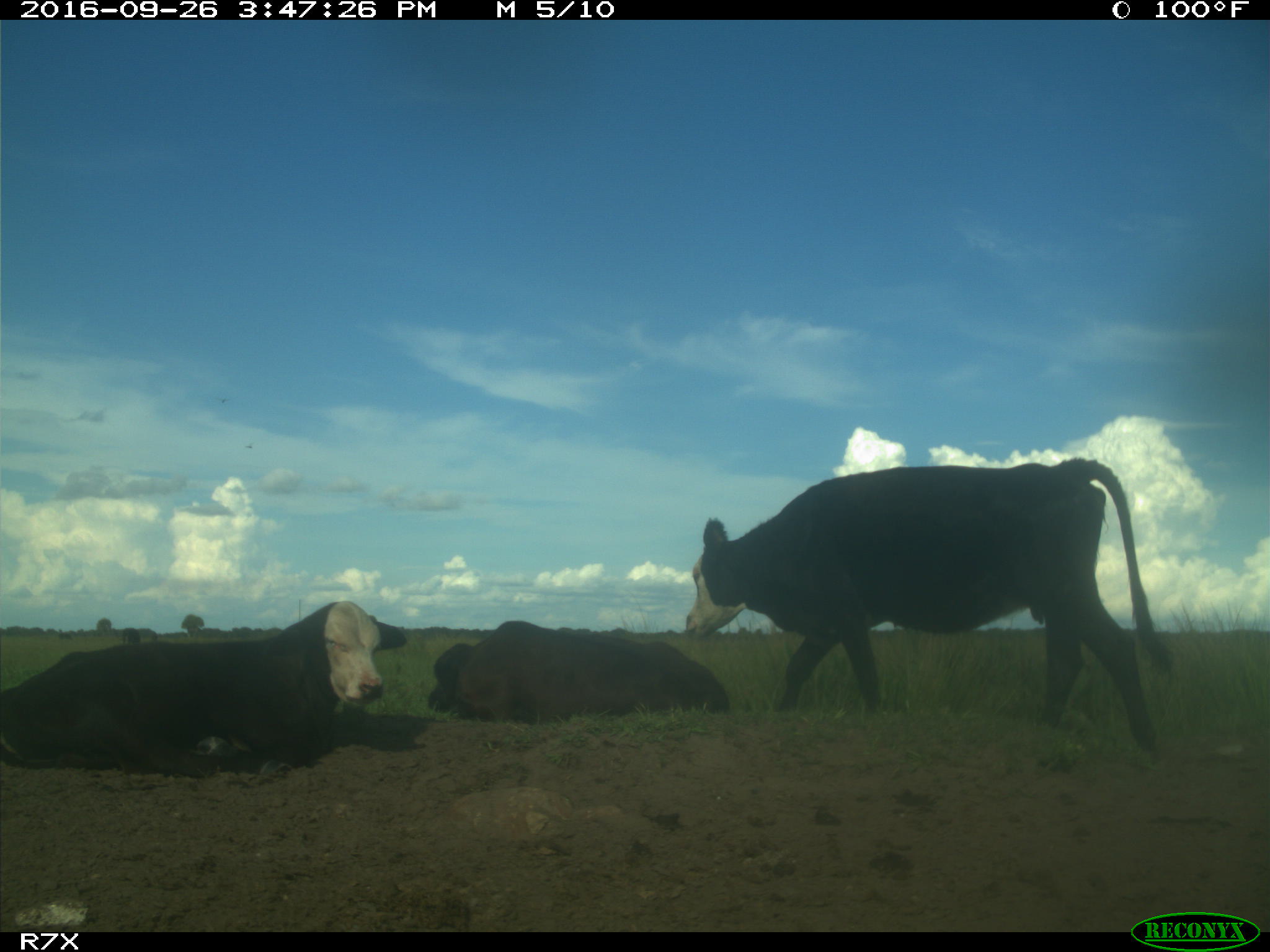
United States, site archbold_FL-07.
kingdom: Animalia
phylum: Chordata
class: Mammalia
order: Artiodactyla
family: Bovidae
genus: Bos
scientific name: Bos taurus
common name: domestic cow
Bos taurus (domestic cow).